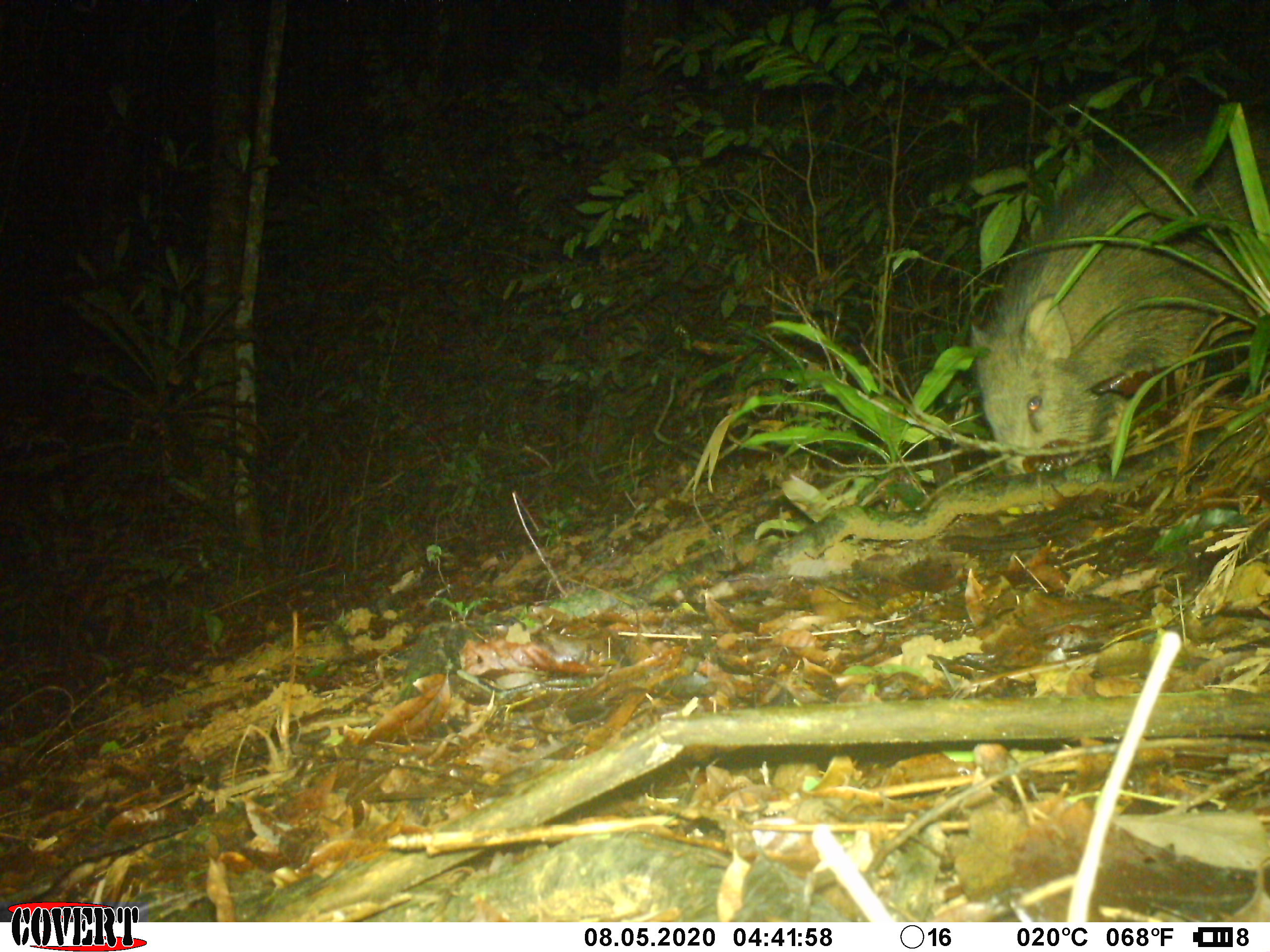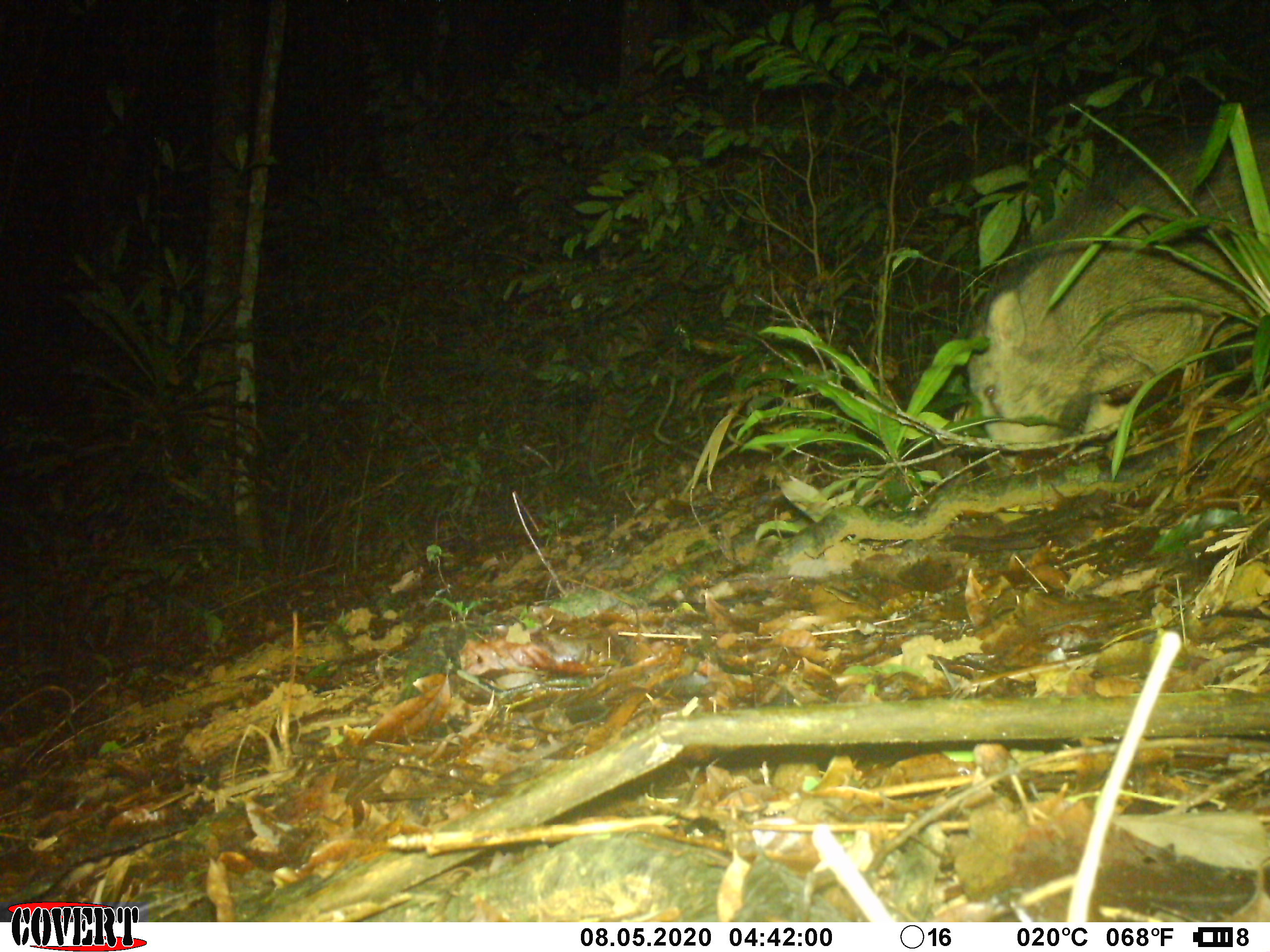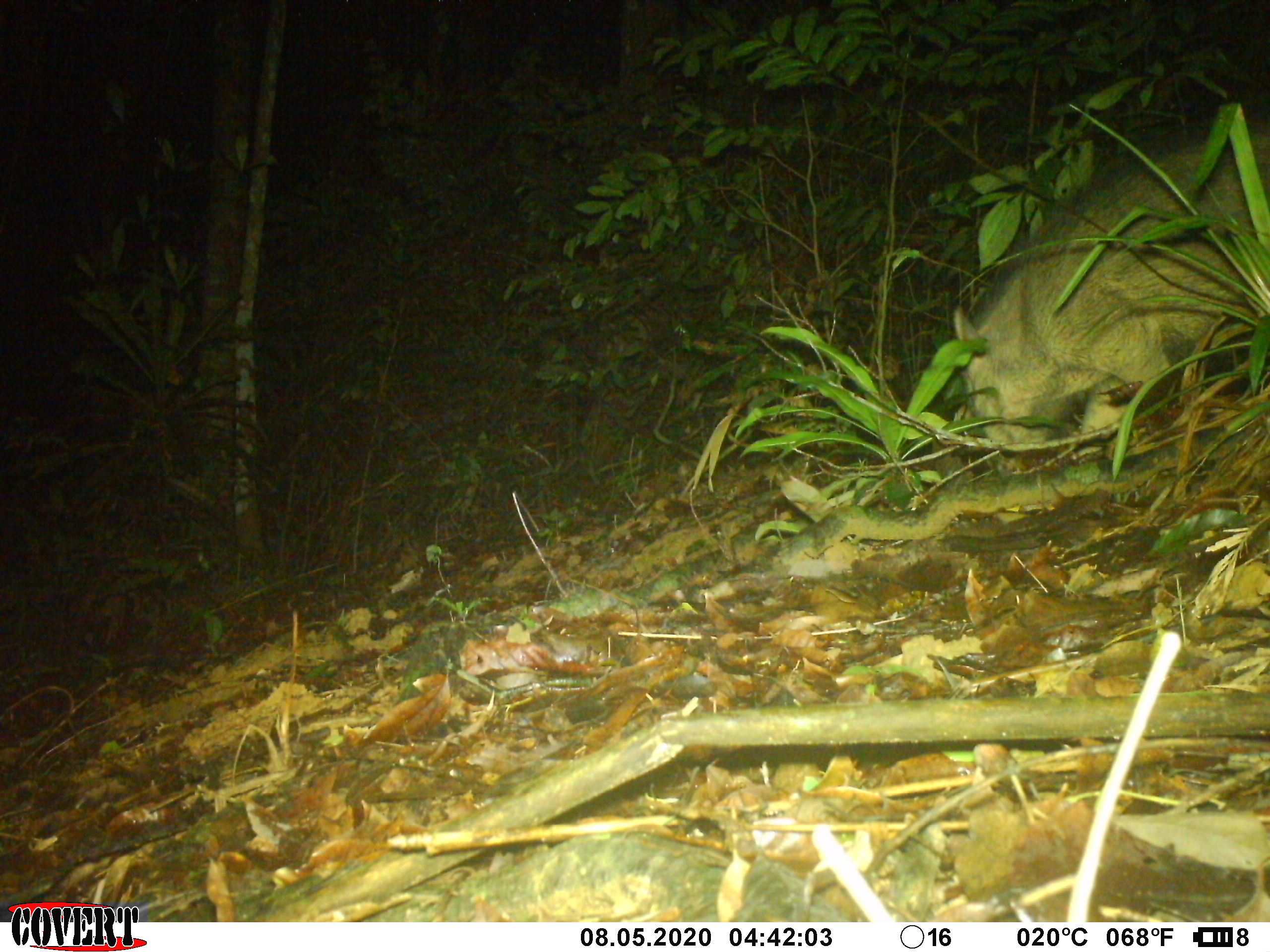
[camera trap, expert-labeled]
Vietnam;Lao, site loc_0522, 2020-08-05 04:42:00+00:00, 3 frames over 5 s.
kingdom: Animalia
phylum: Chordata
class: Mammalia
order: Artiodactyla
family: Suidae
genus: Sus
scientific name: Sus scrofa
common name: eurasian wild pig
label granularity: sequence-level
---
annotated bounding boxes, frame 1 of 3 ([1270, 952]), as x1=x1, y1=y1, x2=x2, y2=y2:
eurasian wild pig: x1=968, y1=116, x2=1270, y2=478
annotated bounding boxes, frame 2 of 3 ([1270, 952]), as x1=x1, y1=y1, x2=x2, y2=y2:
eurasian wild pig: x1=968, y1=131, x2=1270, y2=454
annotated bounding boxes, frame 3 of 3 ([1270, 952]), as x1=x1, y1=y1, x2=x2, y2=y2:
eurasian wild pig: x1=950, y1=133, x2=1270, y2=453